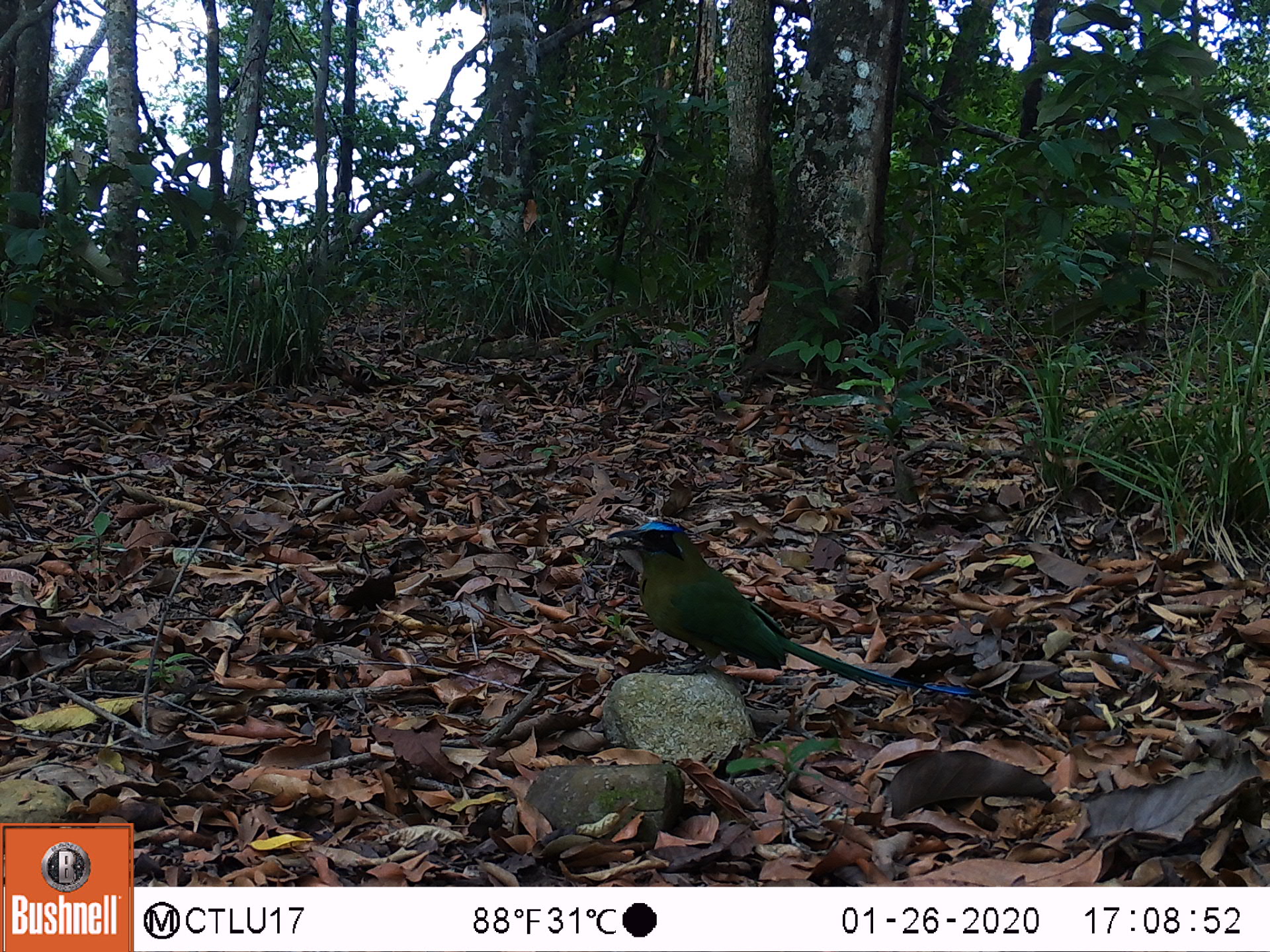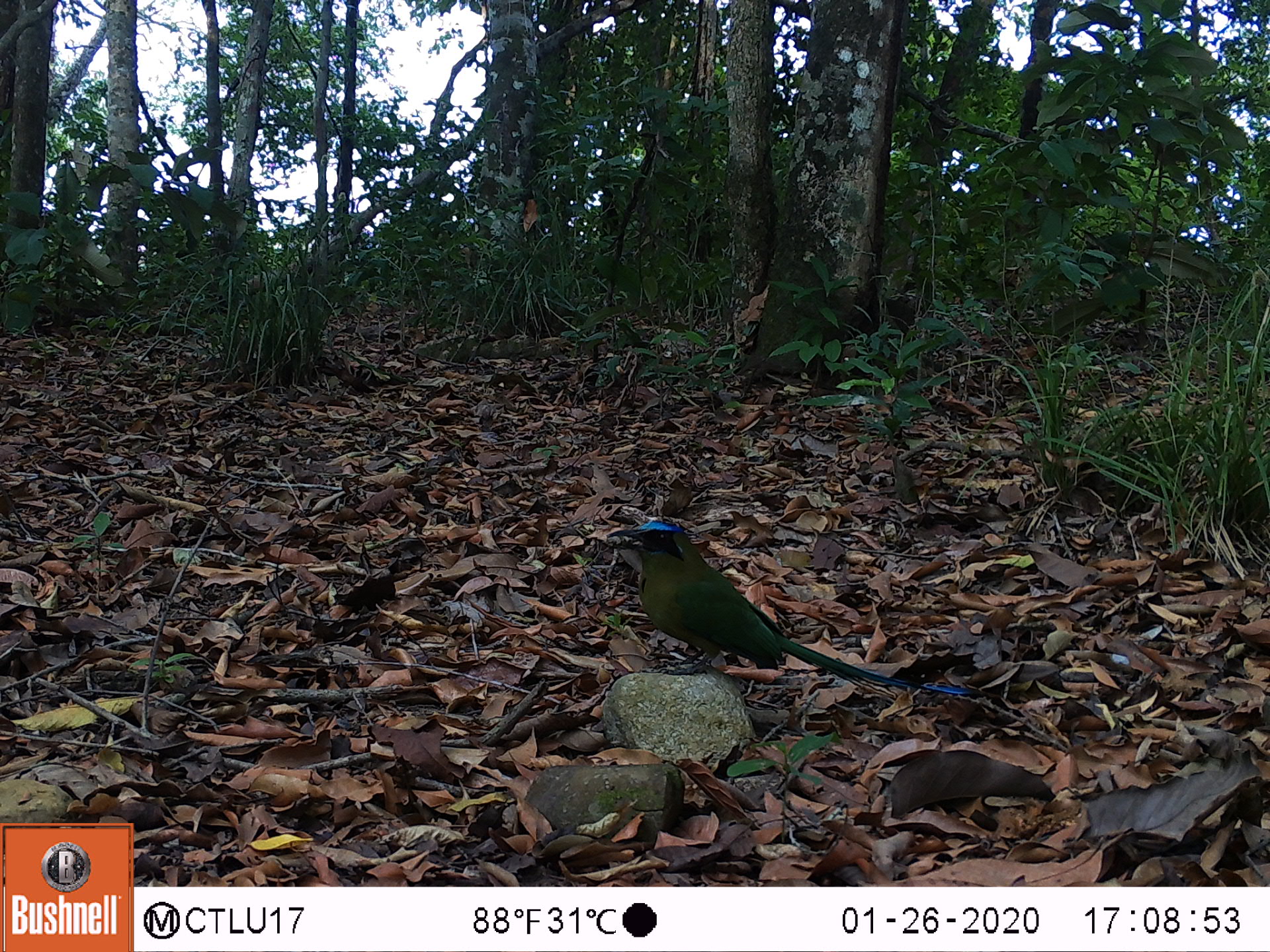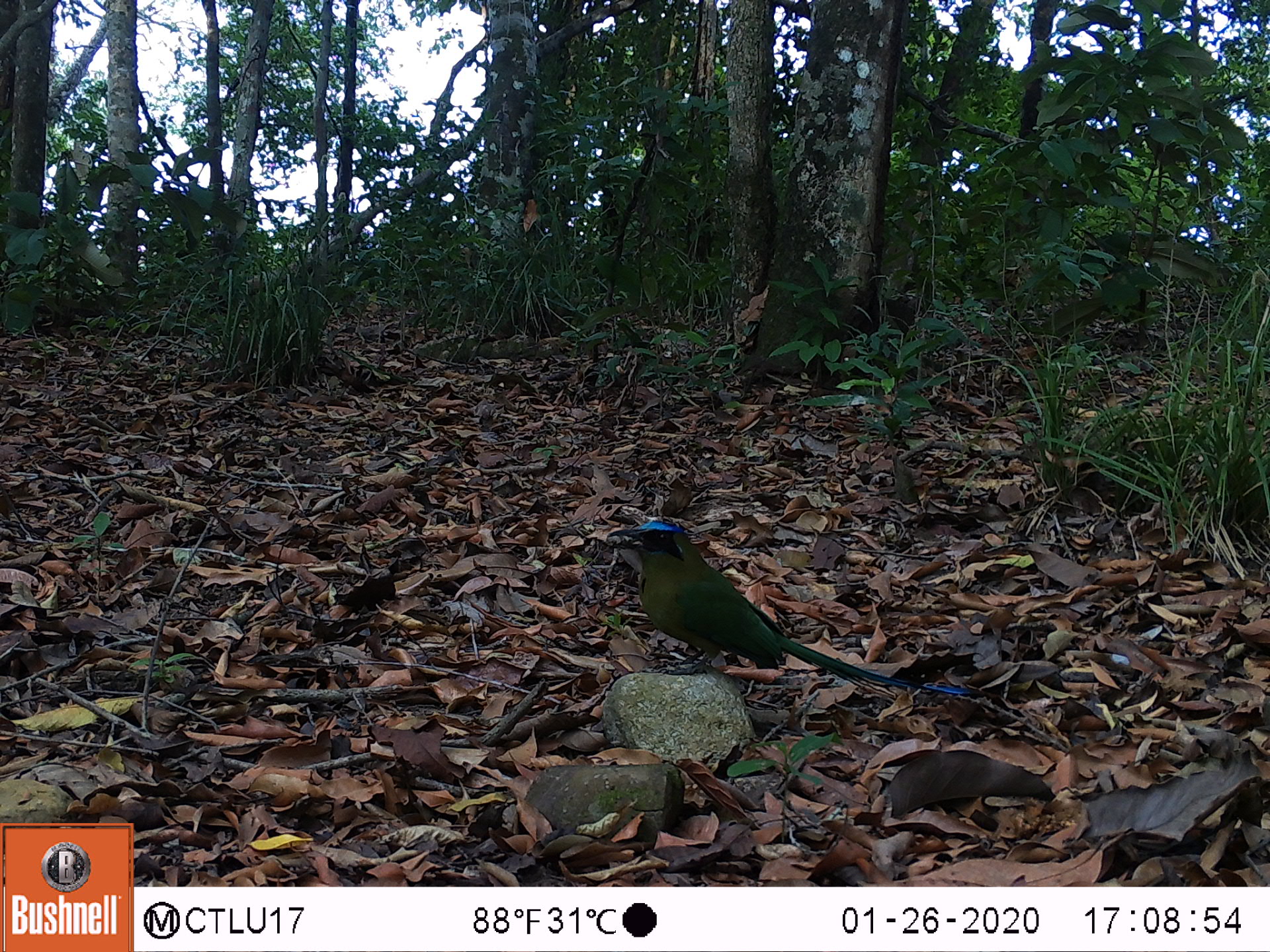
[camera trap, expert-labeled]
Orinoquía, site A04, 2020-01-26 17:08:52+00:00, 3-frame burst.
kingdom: Animalia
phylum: Chordata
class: Aves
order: Coraciiformes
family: Momotidae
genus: Momotus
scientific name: Momotus momota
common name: amazonian motmot